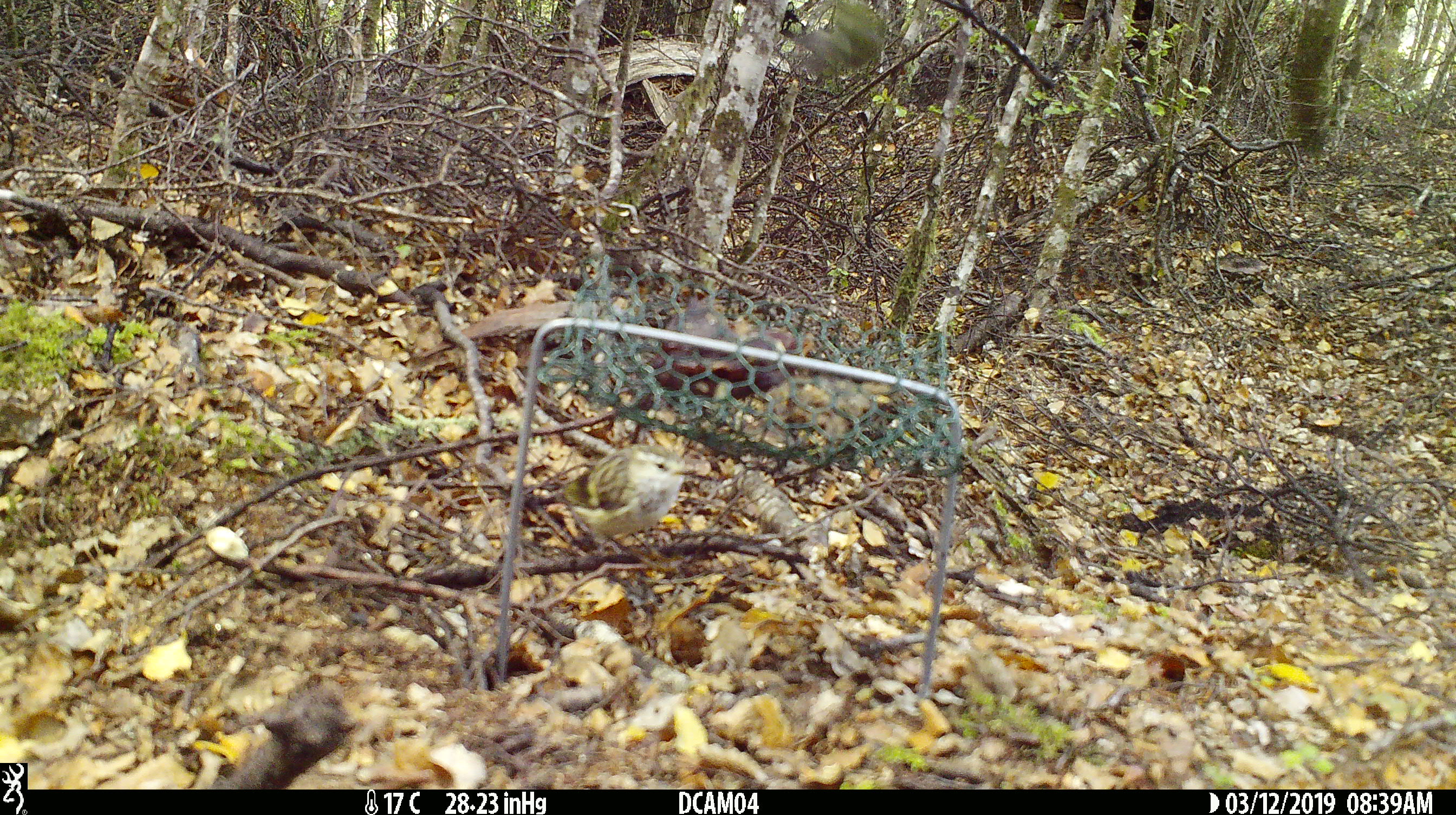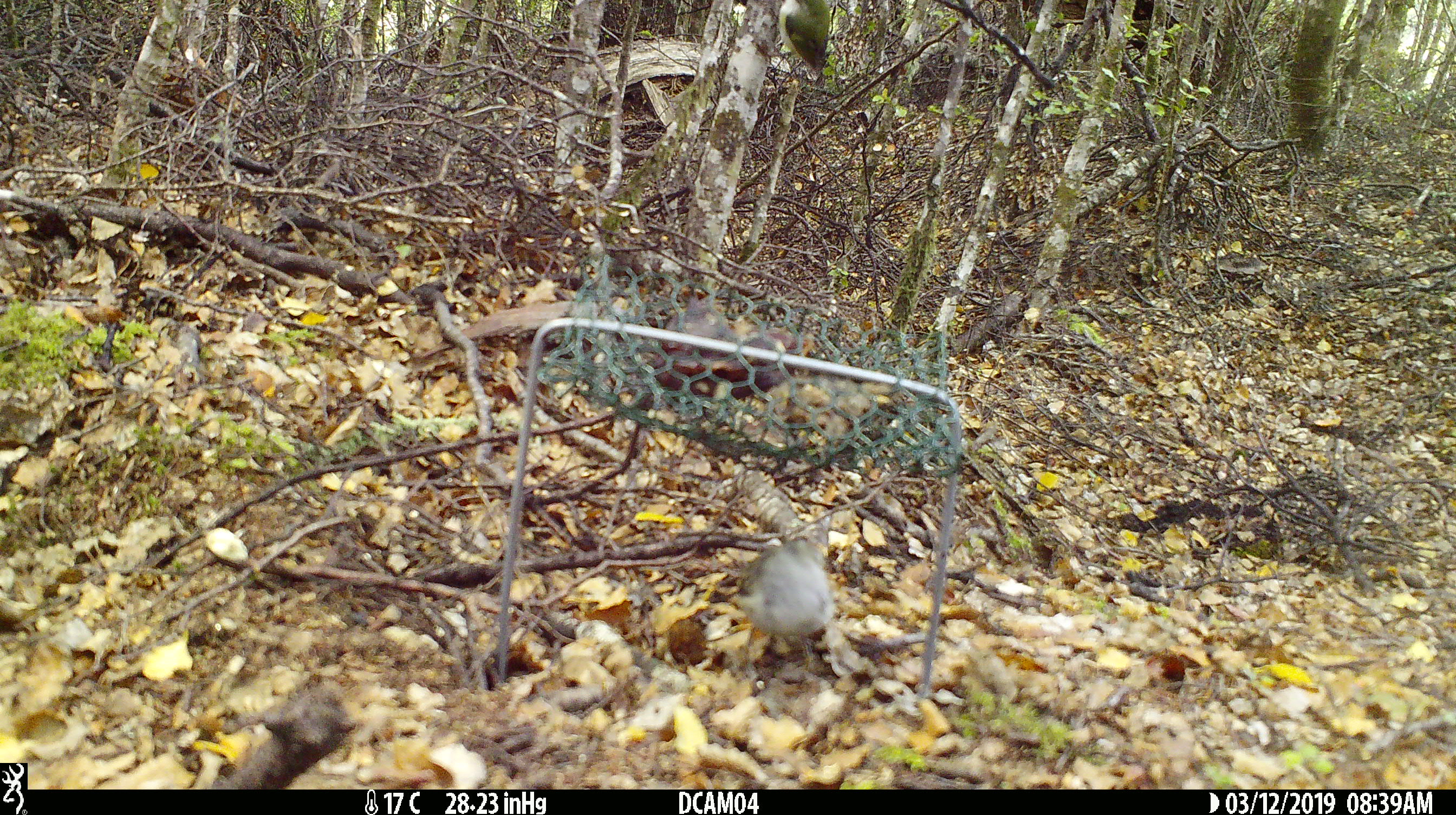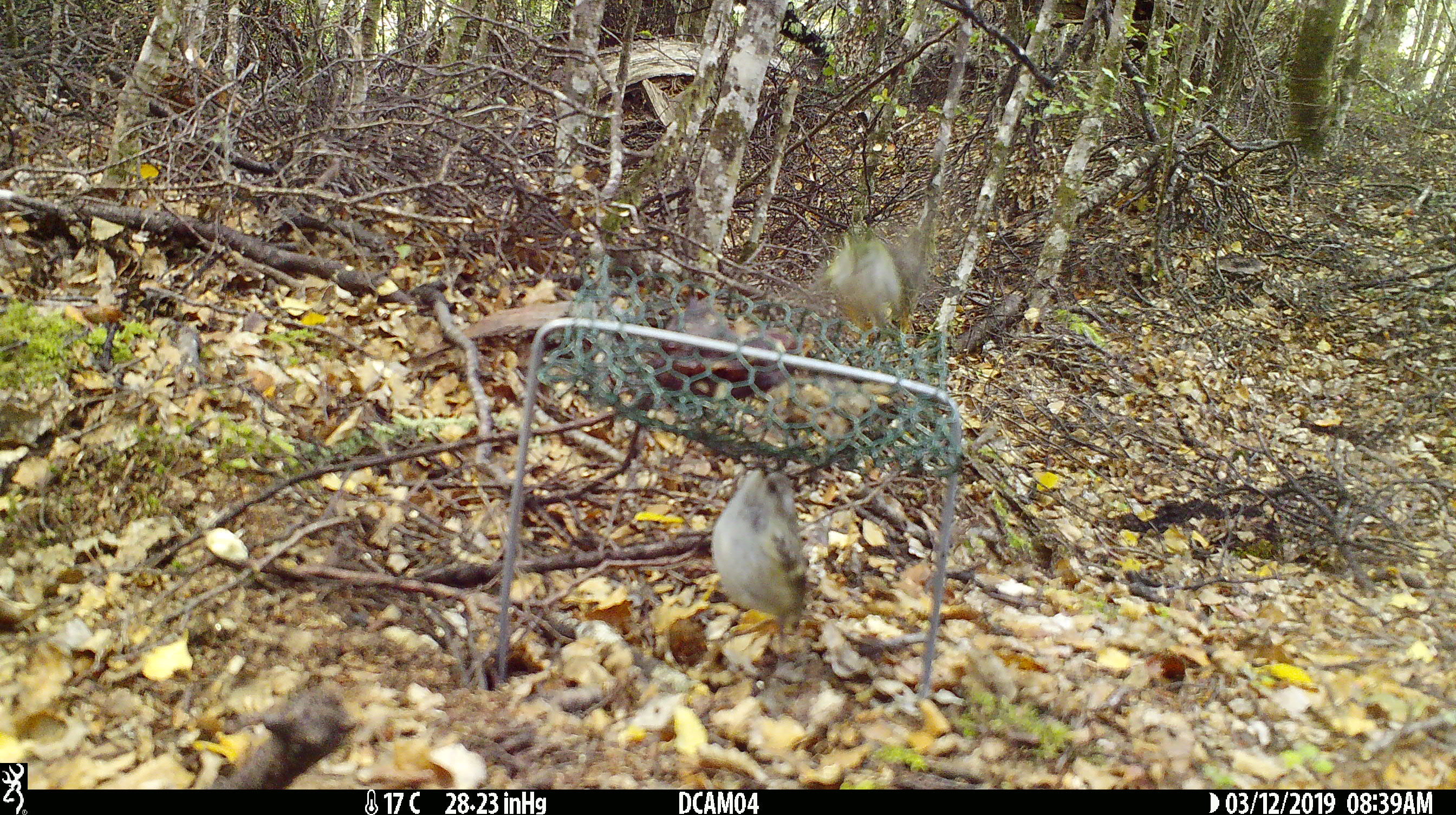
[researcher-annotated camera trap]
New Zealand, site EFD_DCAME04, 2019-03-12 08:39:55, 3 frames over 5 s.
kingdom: Animalia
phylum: Chordata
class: Aves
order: Passeriformes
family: Acanthisittidae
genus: Acanthisitta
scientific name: Acanthisitta chloris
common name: rifleman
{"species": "rifleman (Acanthisitta chloris)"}